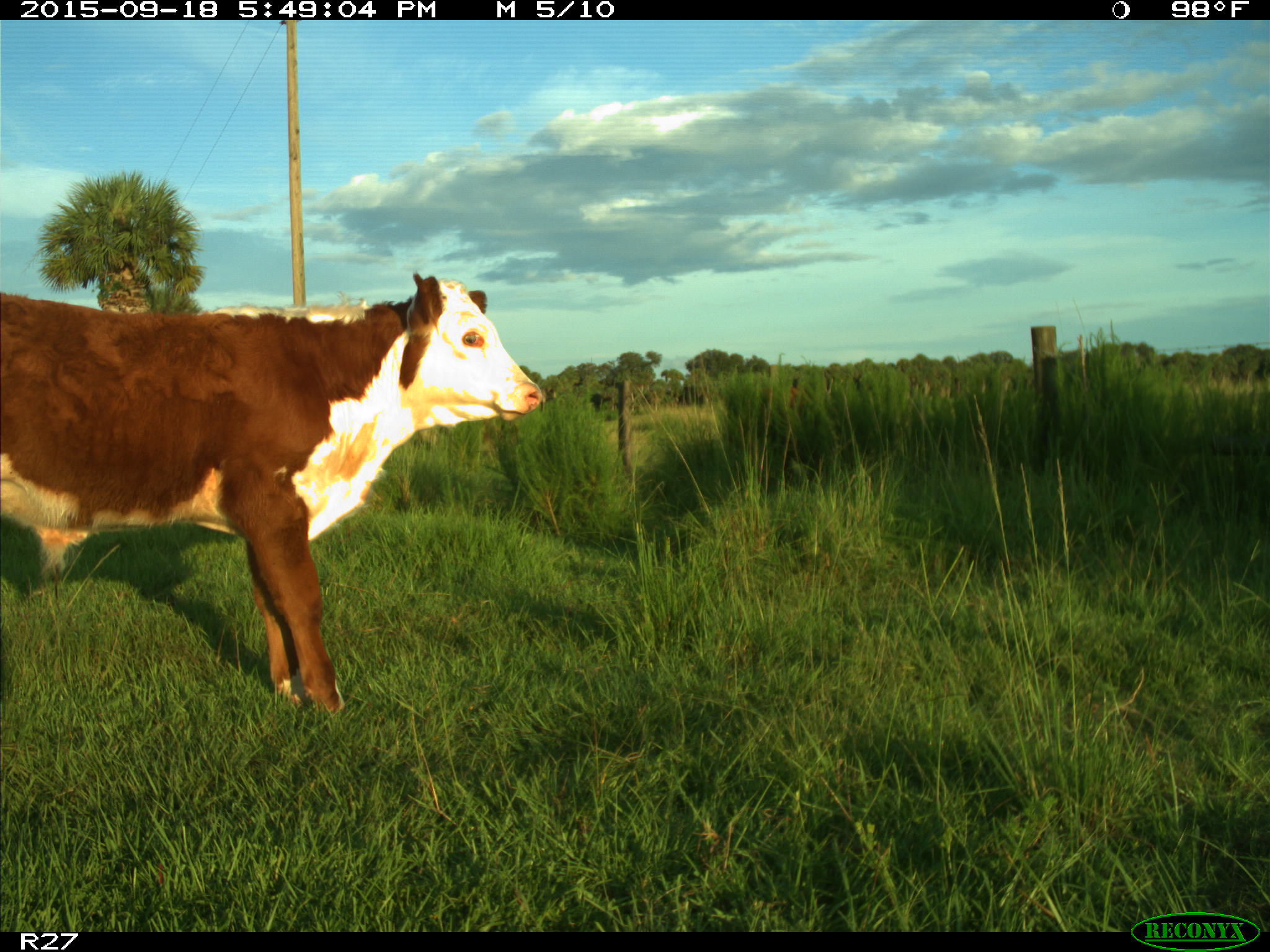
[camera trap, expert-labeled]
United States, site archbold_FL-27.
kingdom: Animalia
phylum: Chordata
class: Mammalia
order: Artiodactyla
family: Bovidae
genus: Bos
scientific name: Bos taurus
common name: domestic cow